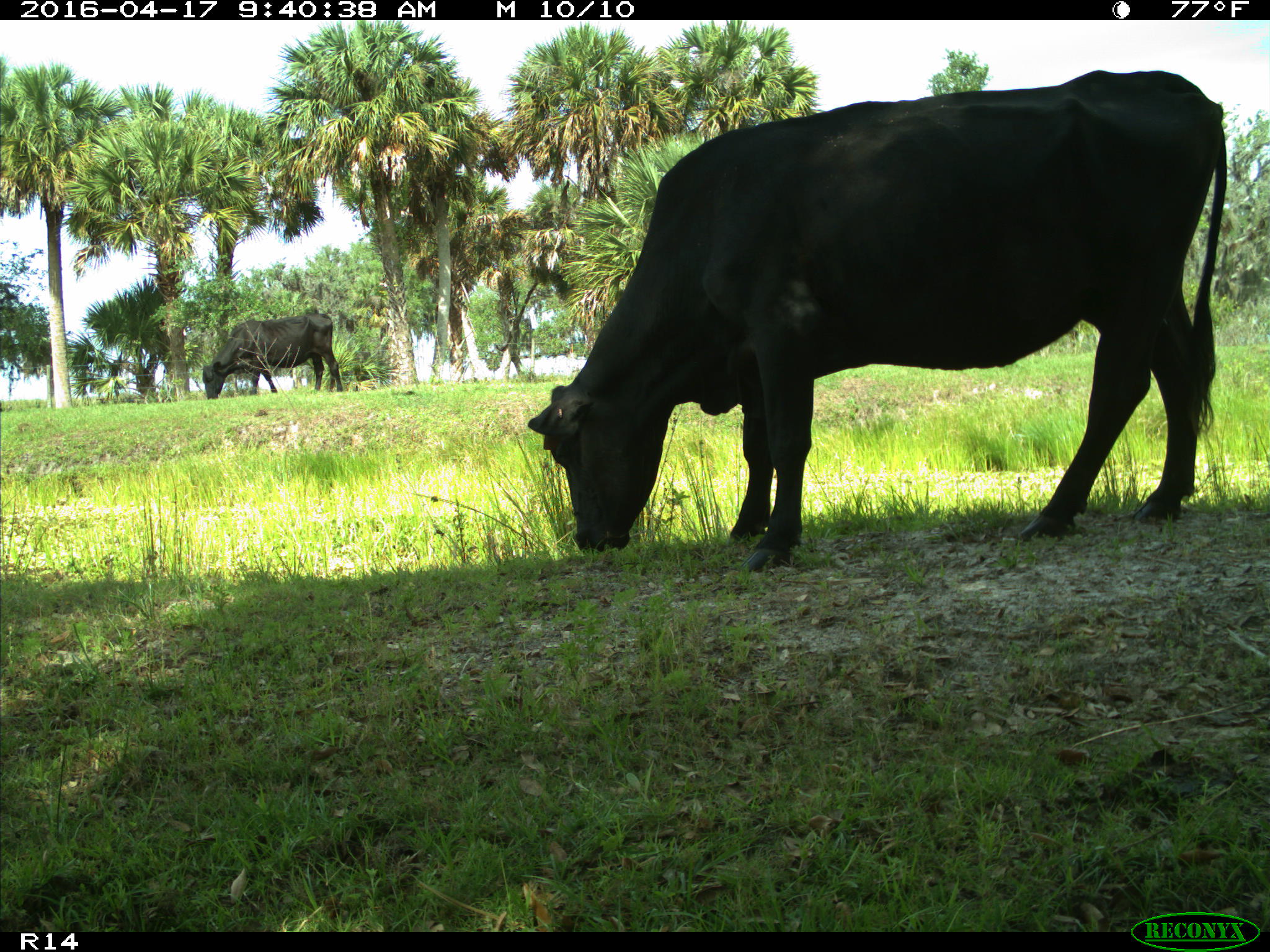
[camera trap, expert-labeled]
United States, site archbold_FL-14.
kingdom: Animalia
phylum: Chordata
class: Mammalia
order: Artiodactyla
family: Bovidae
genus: Bos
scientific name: Bos taurus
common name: domestic cow